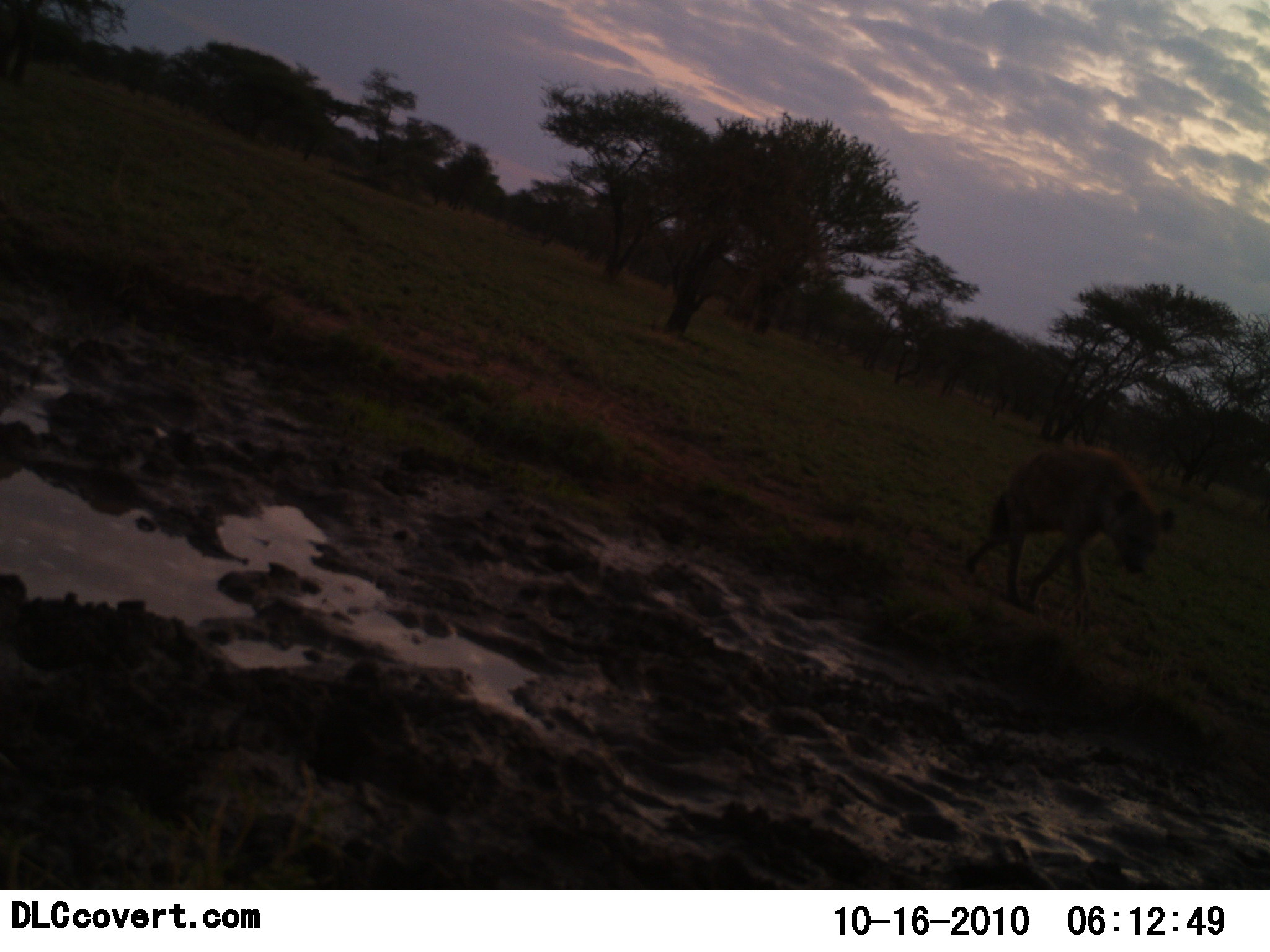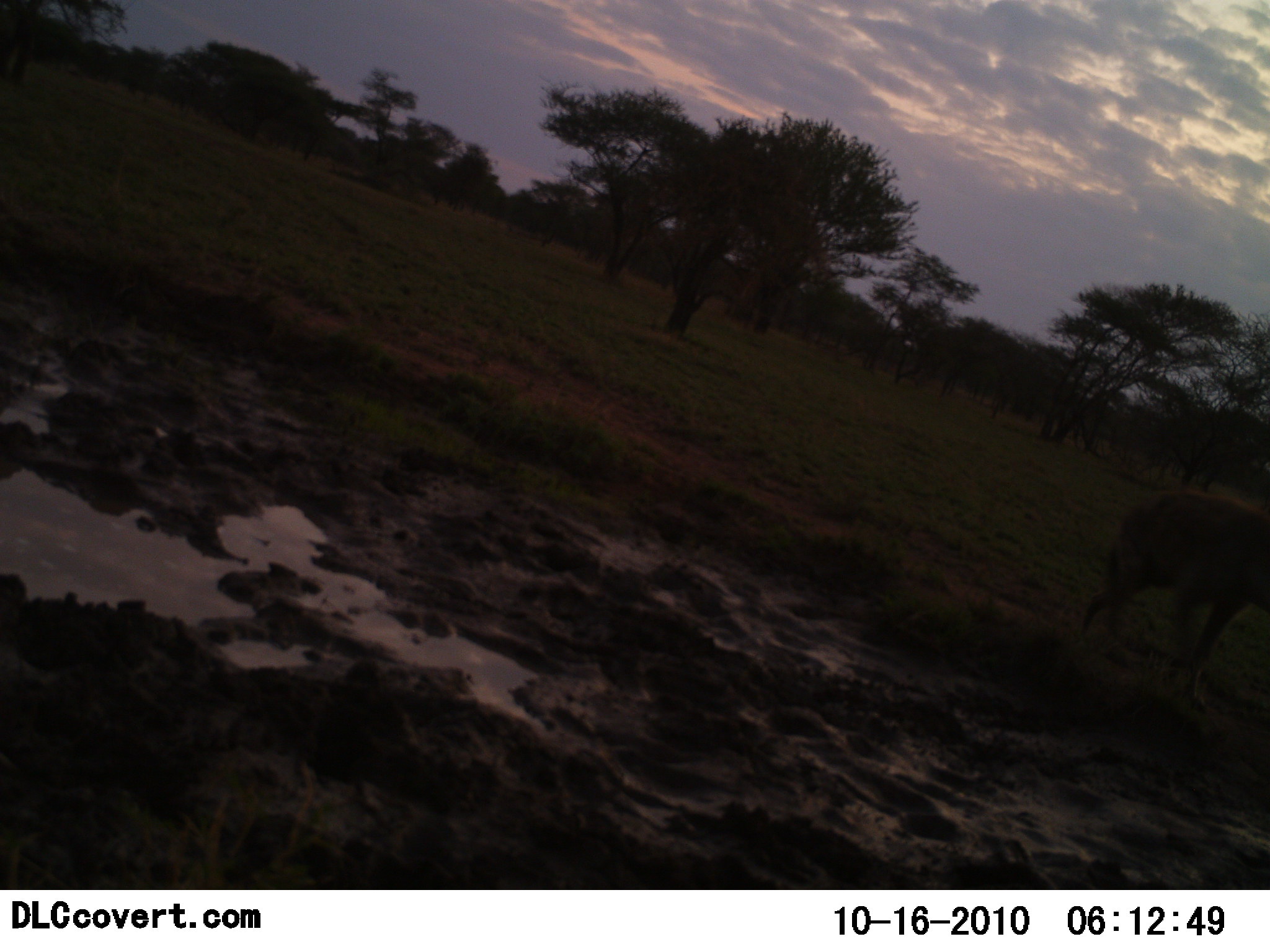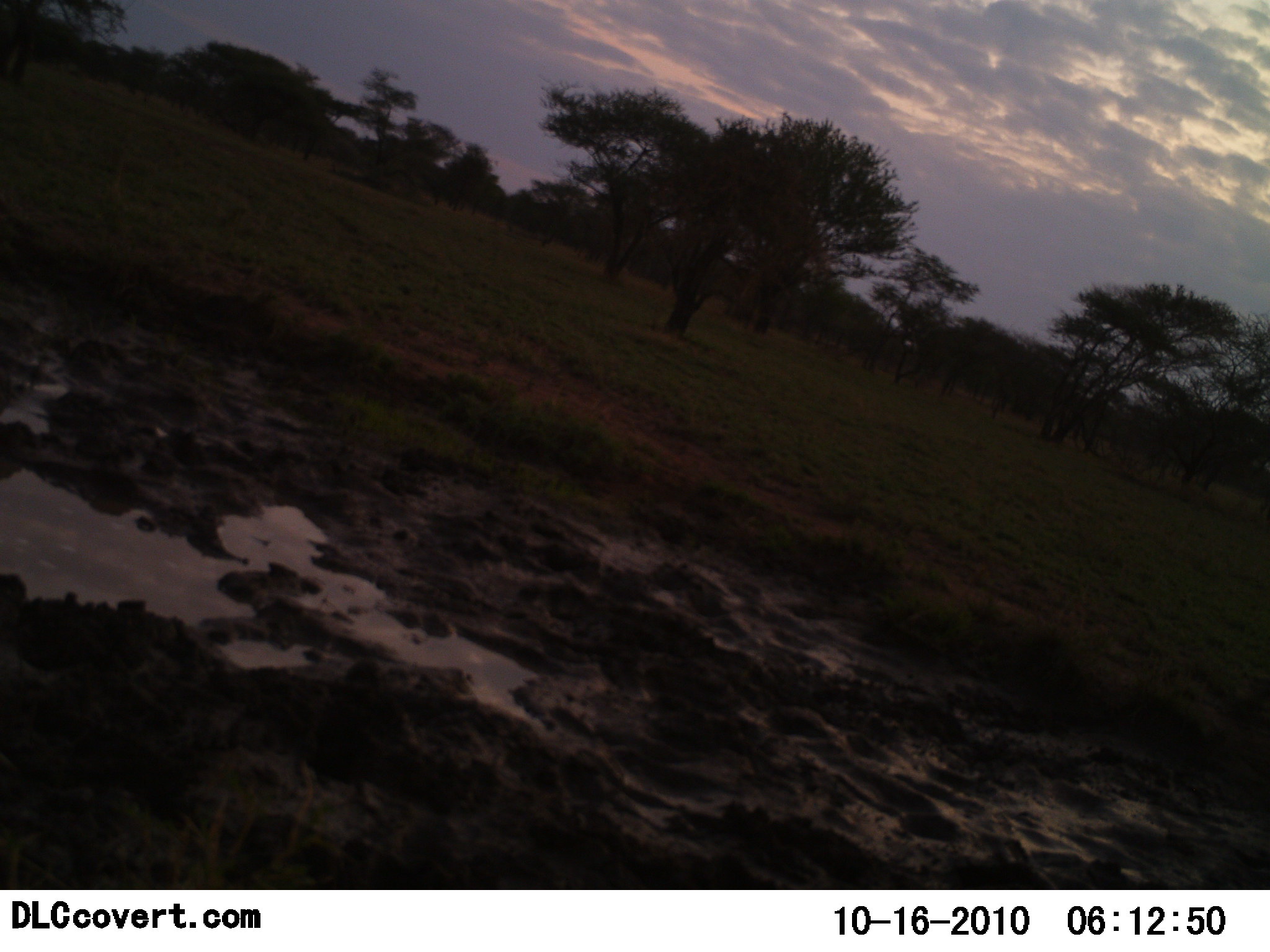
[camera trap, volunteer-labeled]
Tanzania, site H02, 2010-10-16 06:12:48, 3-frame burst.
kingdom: Animalia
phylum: Chordata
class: Mammalia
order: Carnivora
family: Hyaenidae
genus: Crocuta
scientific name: Crocuta crocuta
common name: spotted hyena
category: hyenaspotted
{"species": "hyenaspotted (spotted hyena) (Crocuta crocuta)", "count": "1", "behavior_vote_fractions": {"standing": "7%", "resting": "0%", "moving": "100%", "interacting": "0%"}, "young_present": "0%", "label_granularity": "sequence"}